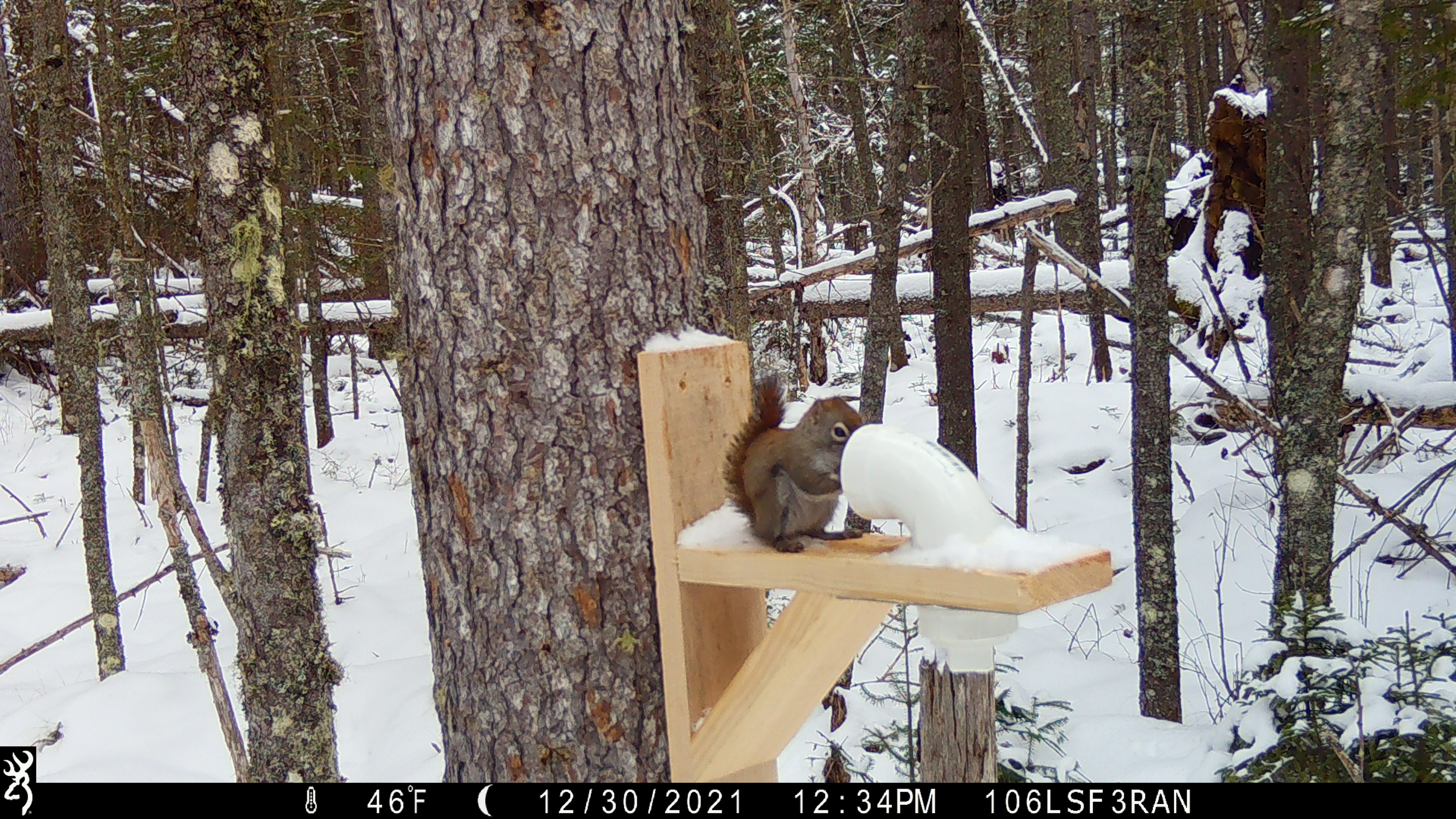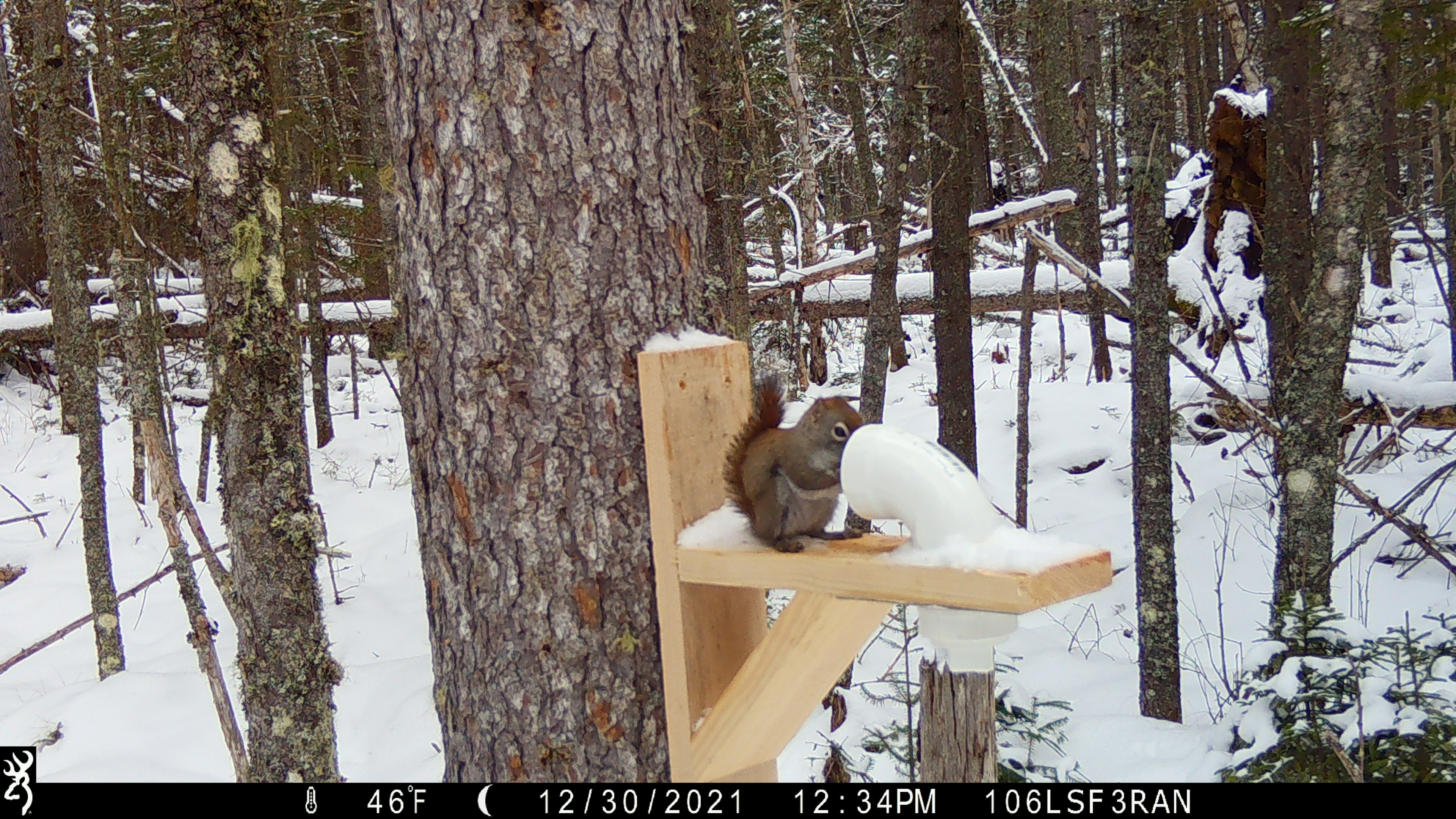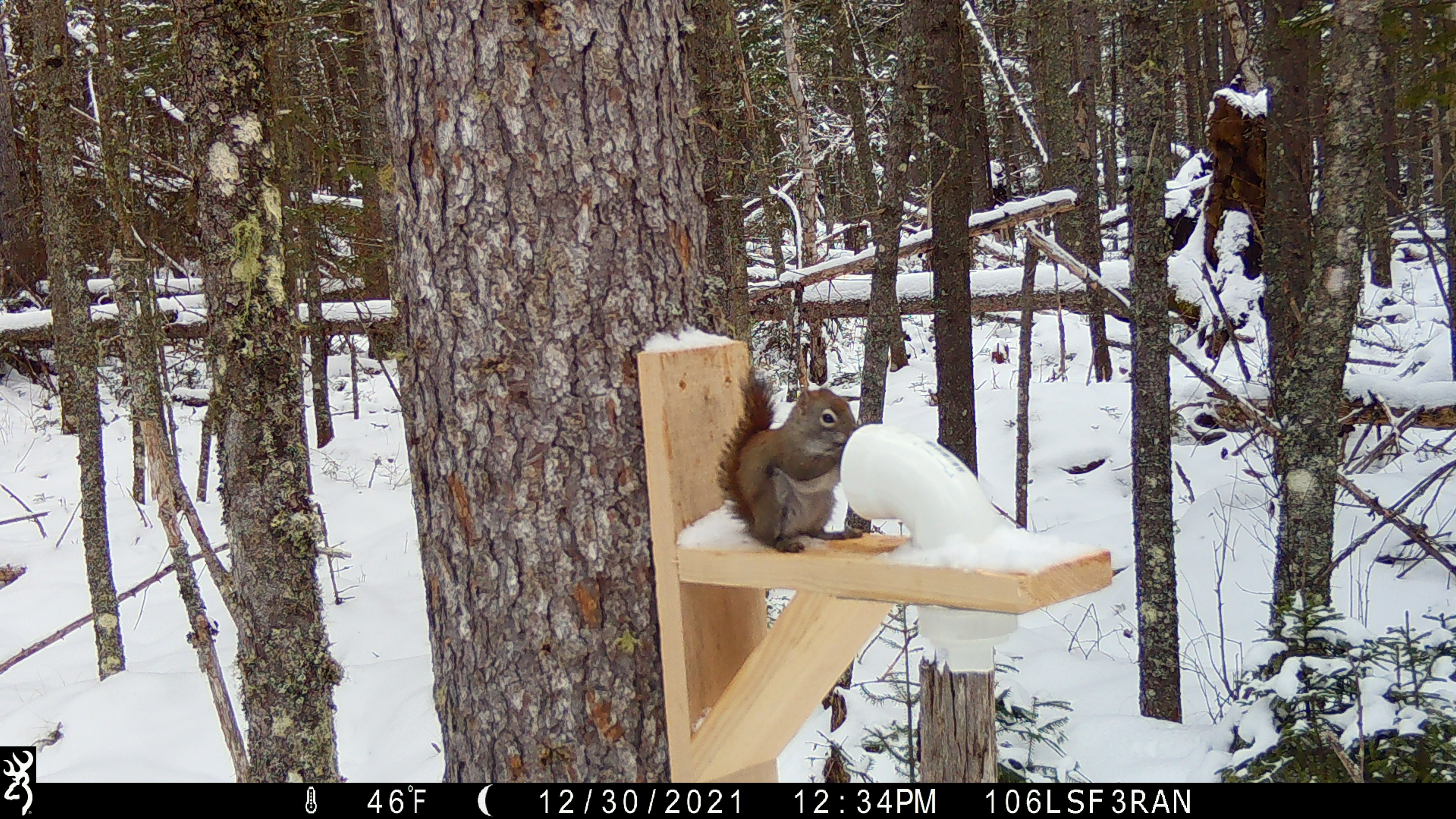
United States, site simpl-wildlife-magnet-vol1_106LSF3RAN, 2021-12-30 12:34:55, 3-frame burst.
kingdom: Animalia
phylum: Chordata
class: Mammalia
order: Rodentia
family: Sciuridae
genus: Tamiasciurus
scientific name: Tamiasciurus hudsonicus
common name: red squirrel